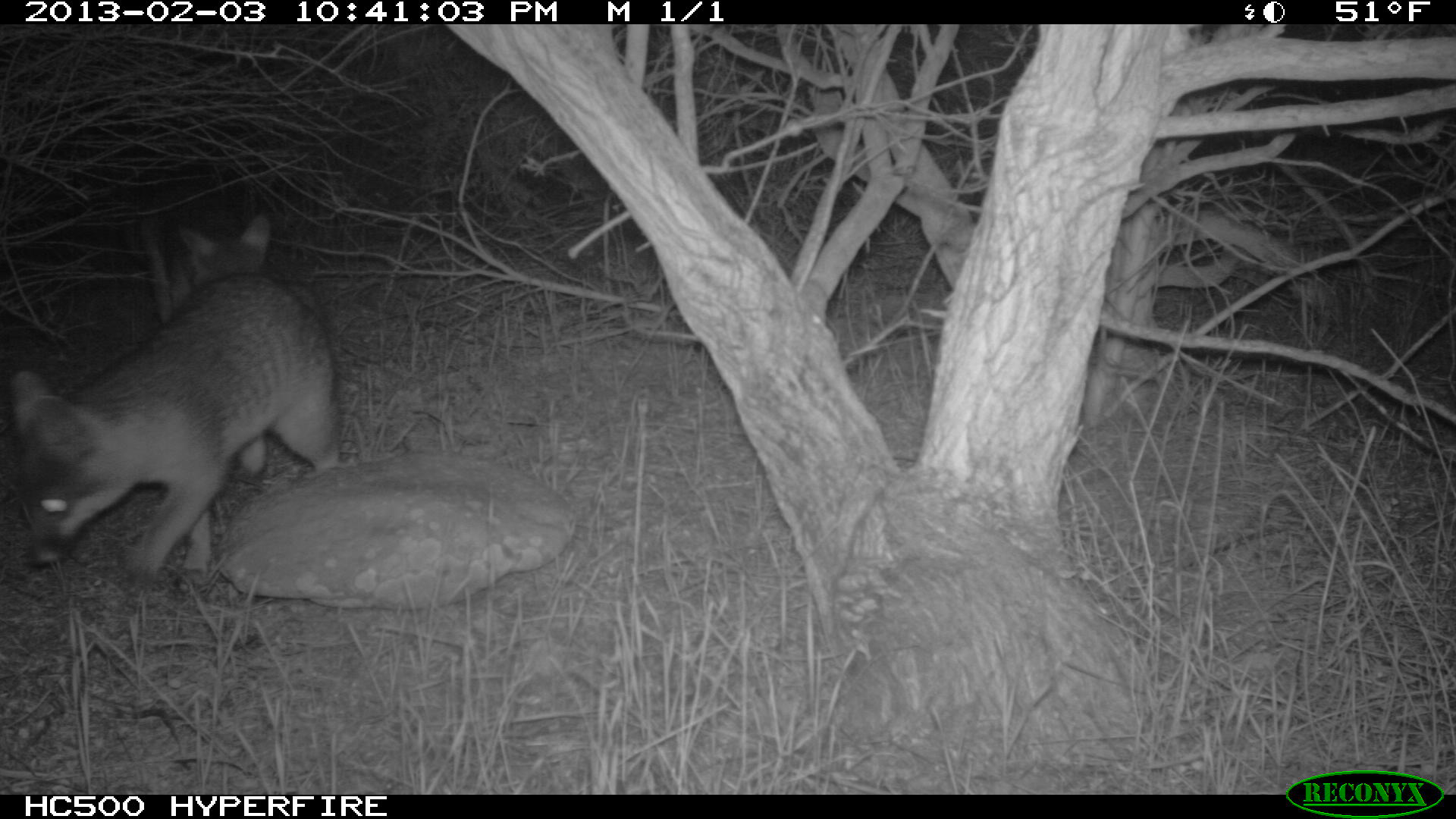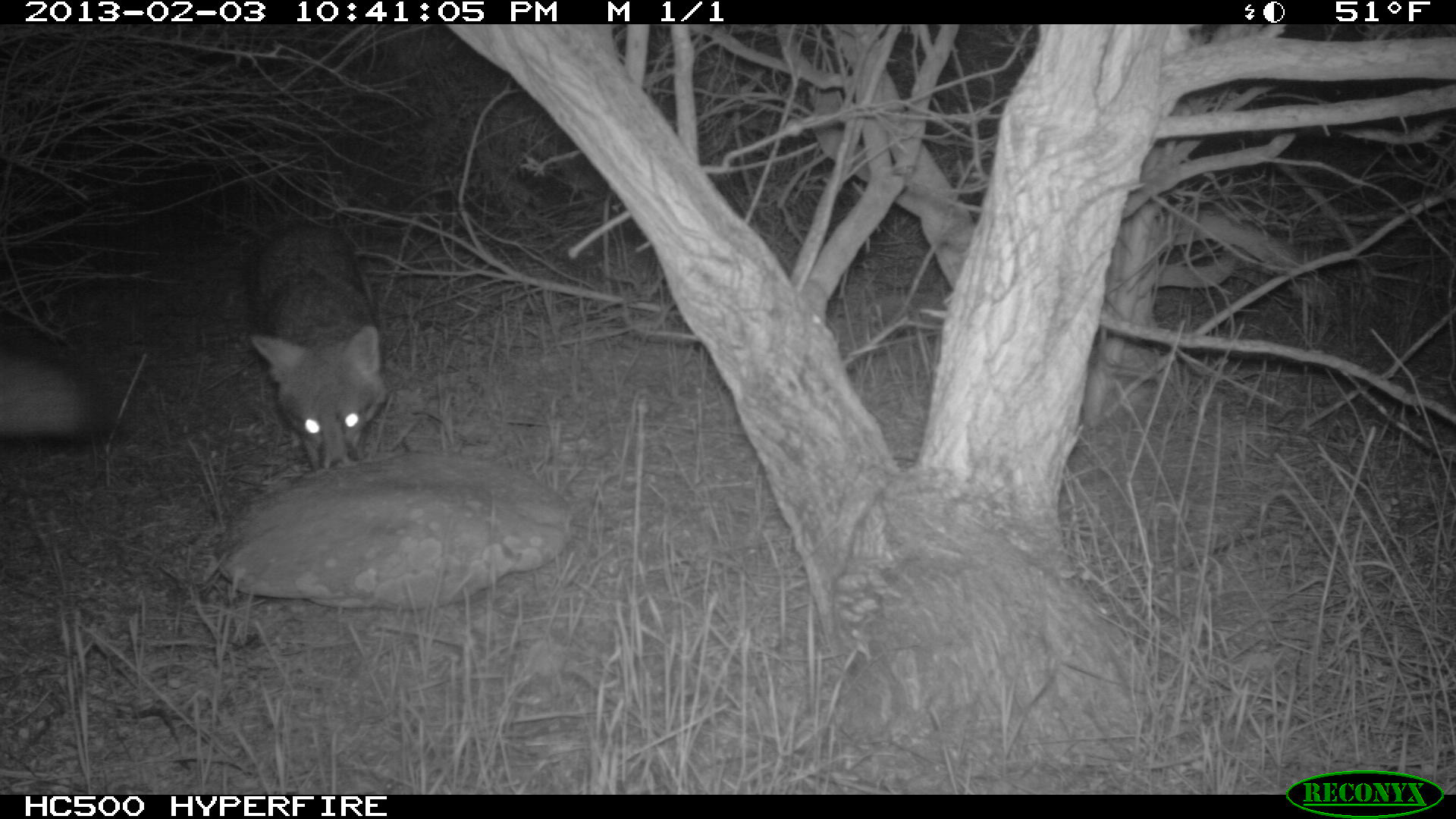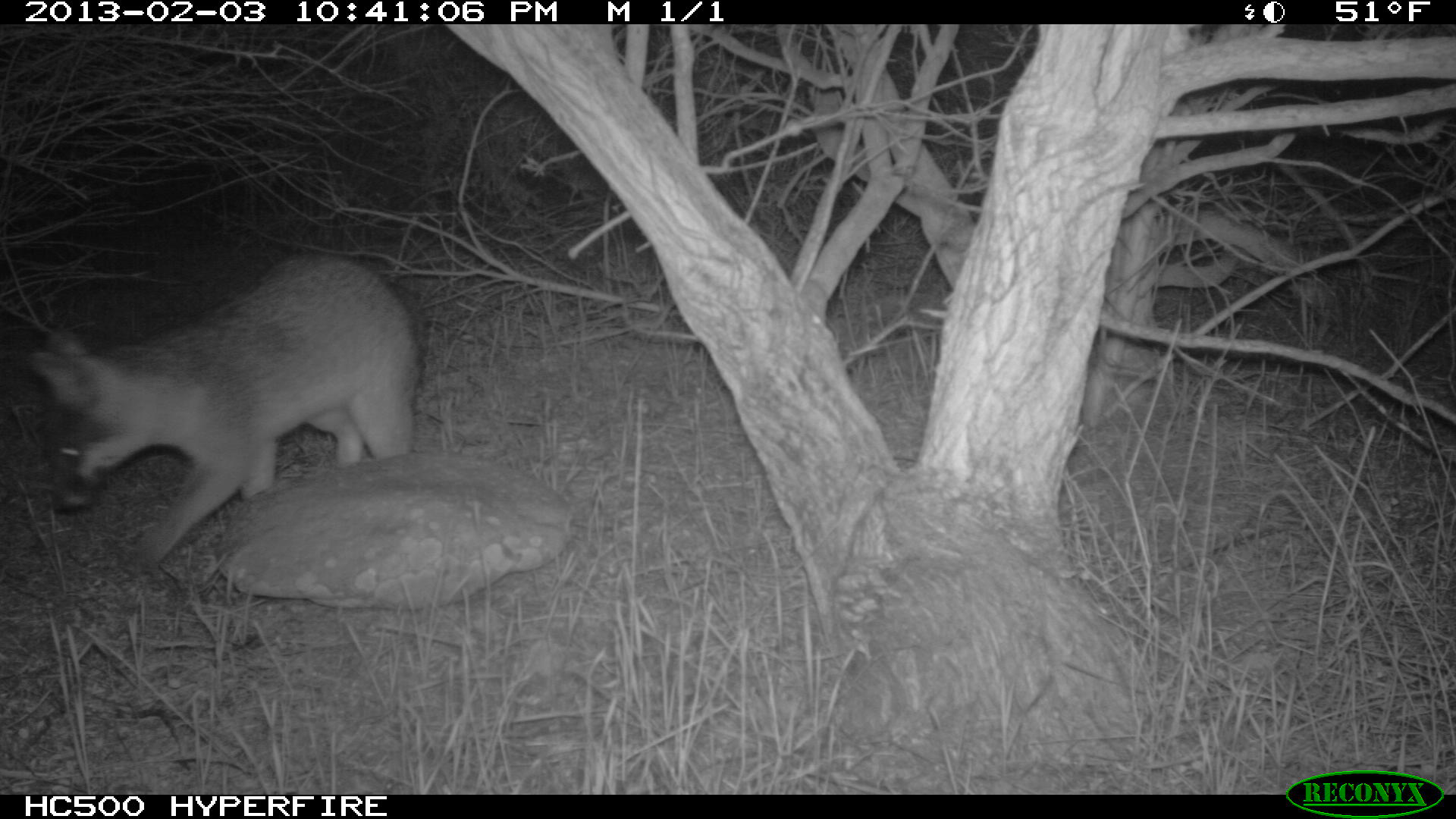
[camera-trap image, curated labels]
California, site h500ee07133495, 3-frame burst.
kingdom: Animalia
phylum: Chordata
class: Mammalia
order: Carnivora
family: Canidae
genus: Urocyon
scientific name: Urocyon littoralis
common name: island fox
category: fox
Fox (island fox) (Urocyon littoralis).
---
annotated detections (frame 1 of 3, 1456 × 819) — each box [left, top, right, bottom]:
fox: [11, 272, 338, 607]; [121, 189, 270, 324]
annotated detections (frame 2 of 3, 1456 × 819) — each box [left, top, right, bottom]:
fox: [249, 219, 388, 471]; [0, 315, 119, 444]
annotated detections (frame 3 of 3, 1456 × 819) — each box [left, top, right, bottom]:
fox: [24, 252, 422, 568]